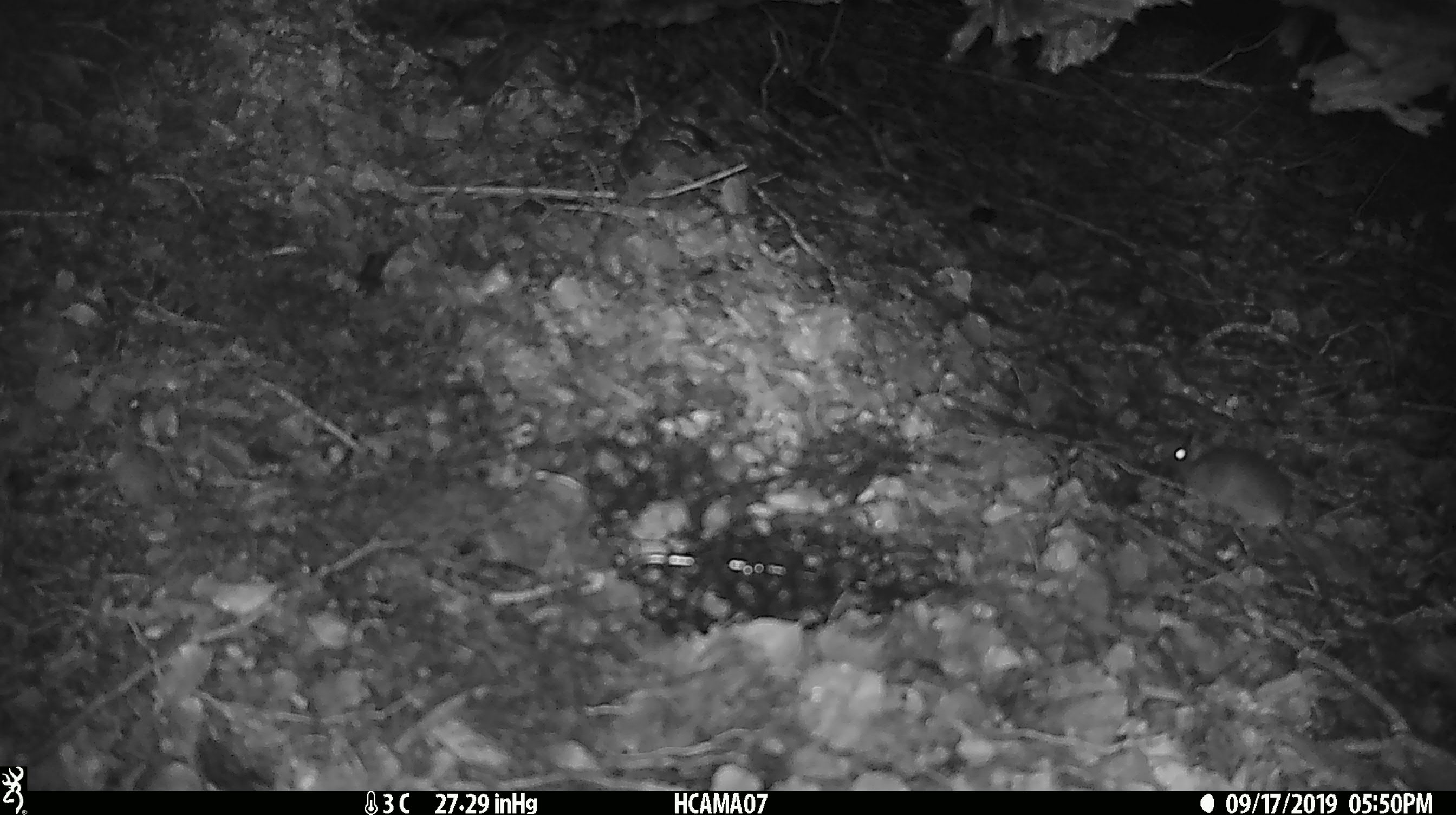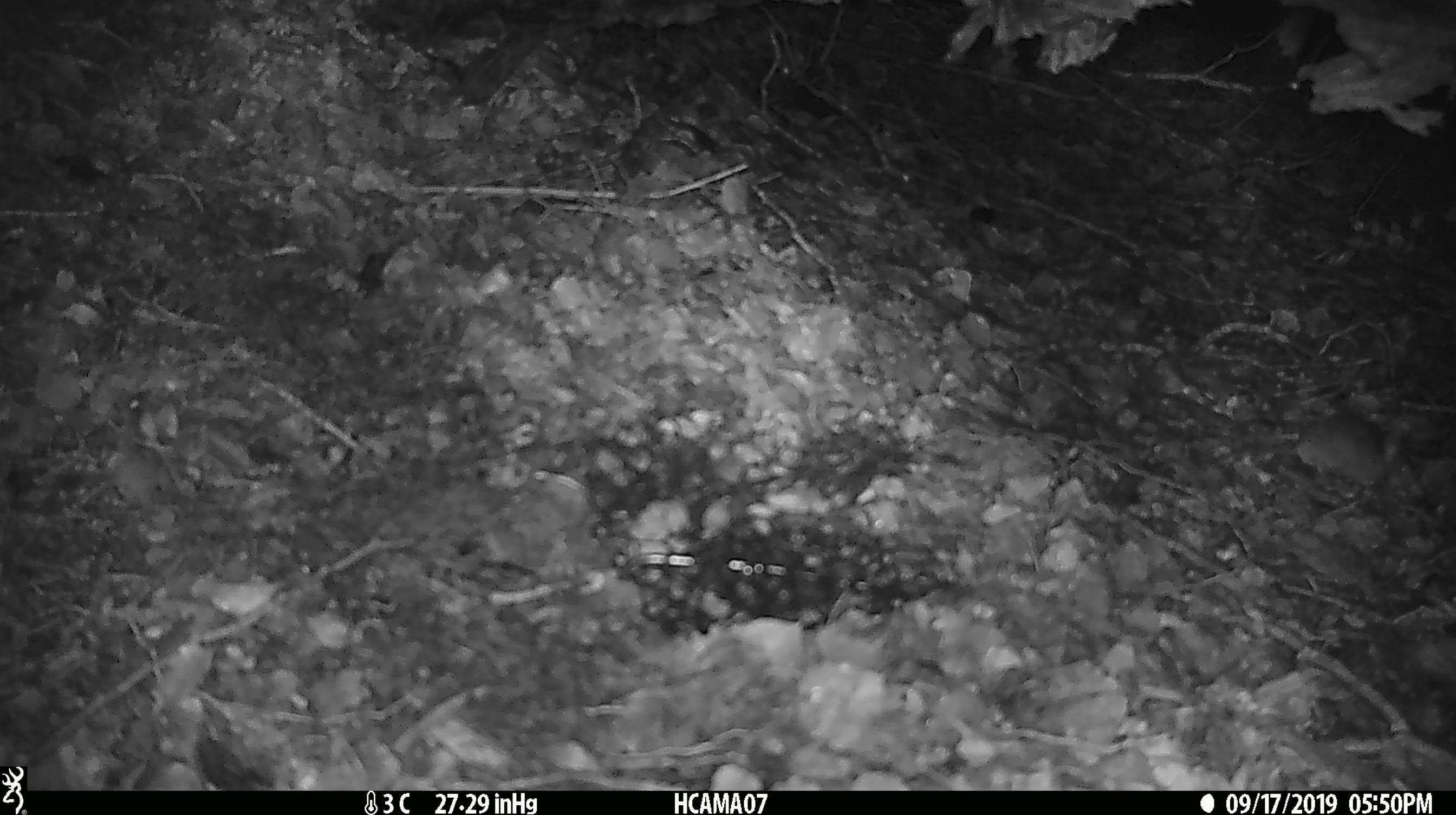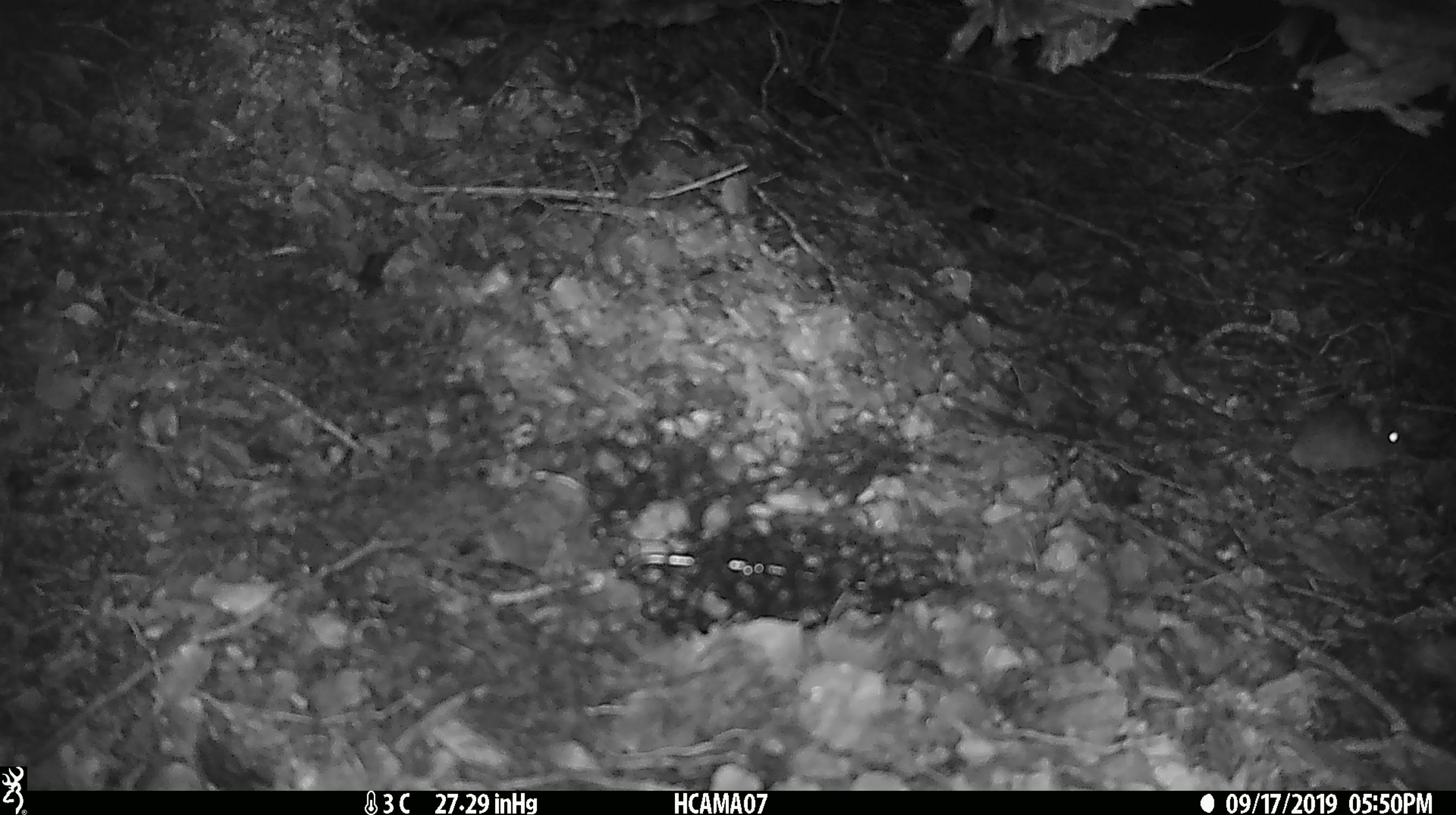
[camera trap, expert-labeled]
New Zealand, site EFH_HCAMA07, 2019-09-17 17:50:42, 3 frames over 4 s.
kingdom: Animalia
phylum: Chordata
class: Mammalia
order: Rodentia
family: Muridae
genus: Mus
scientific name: Mus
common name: mouse